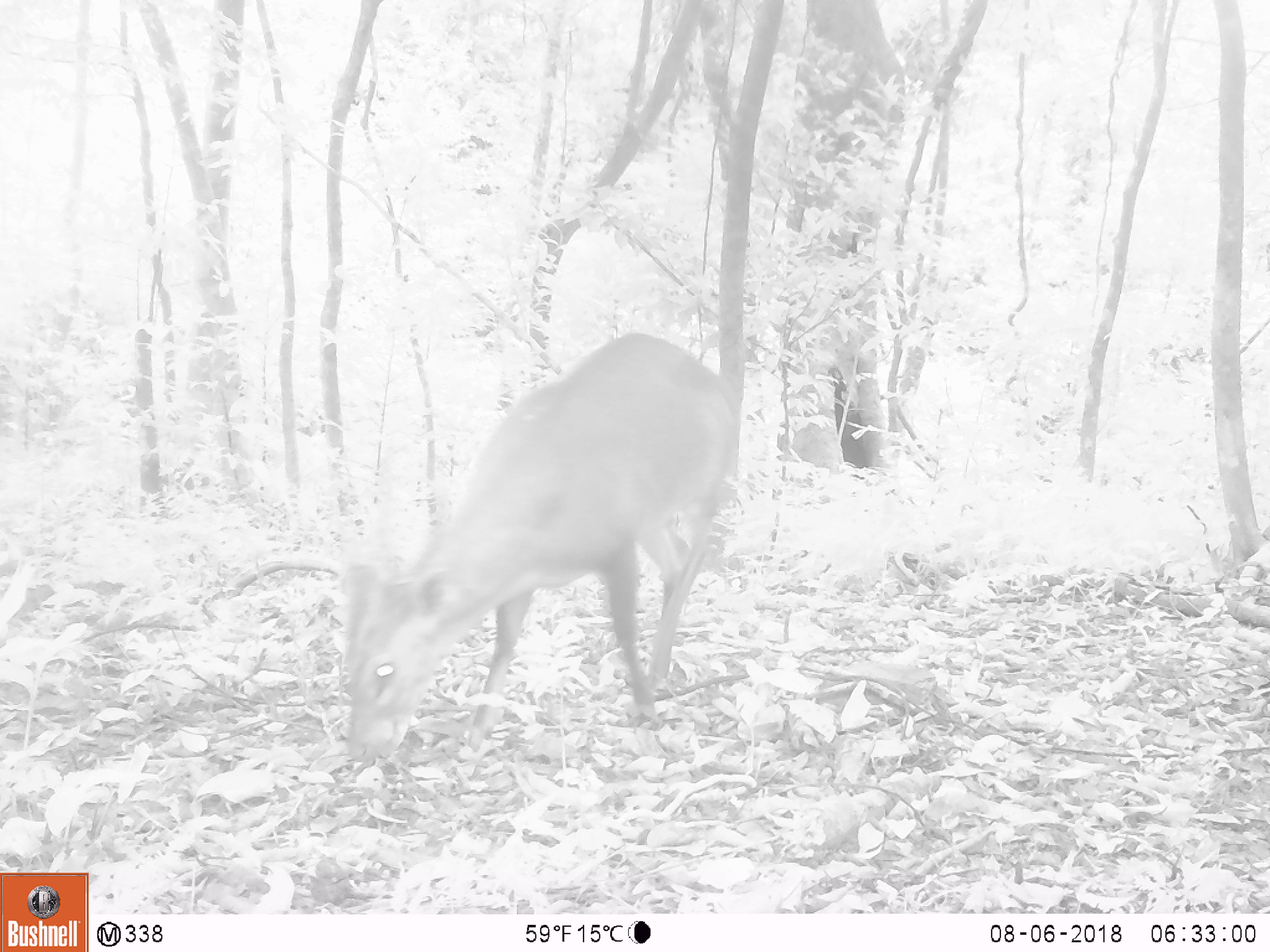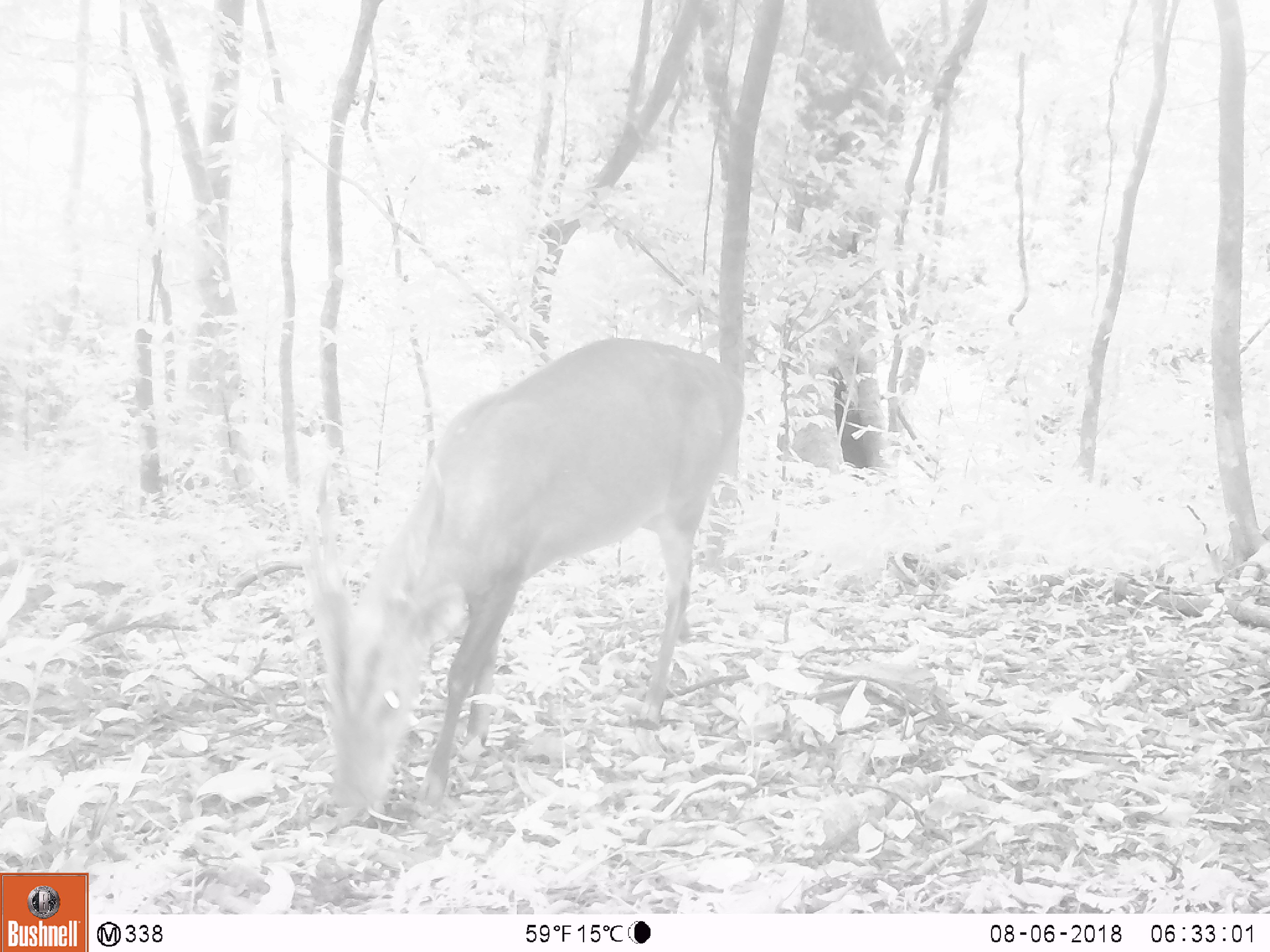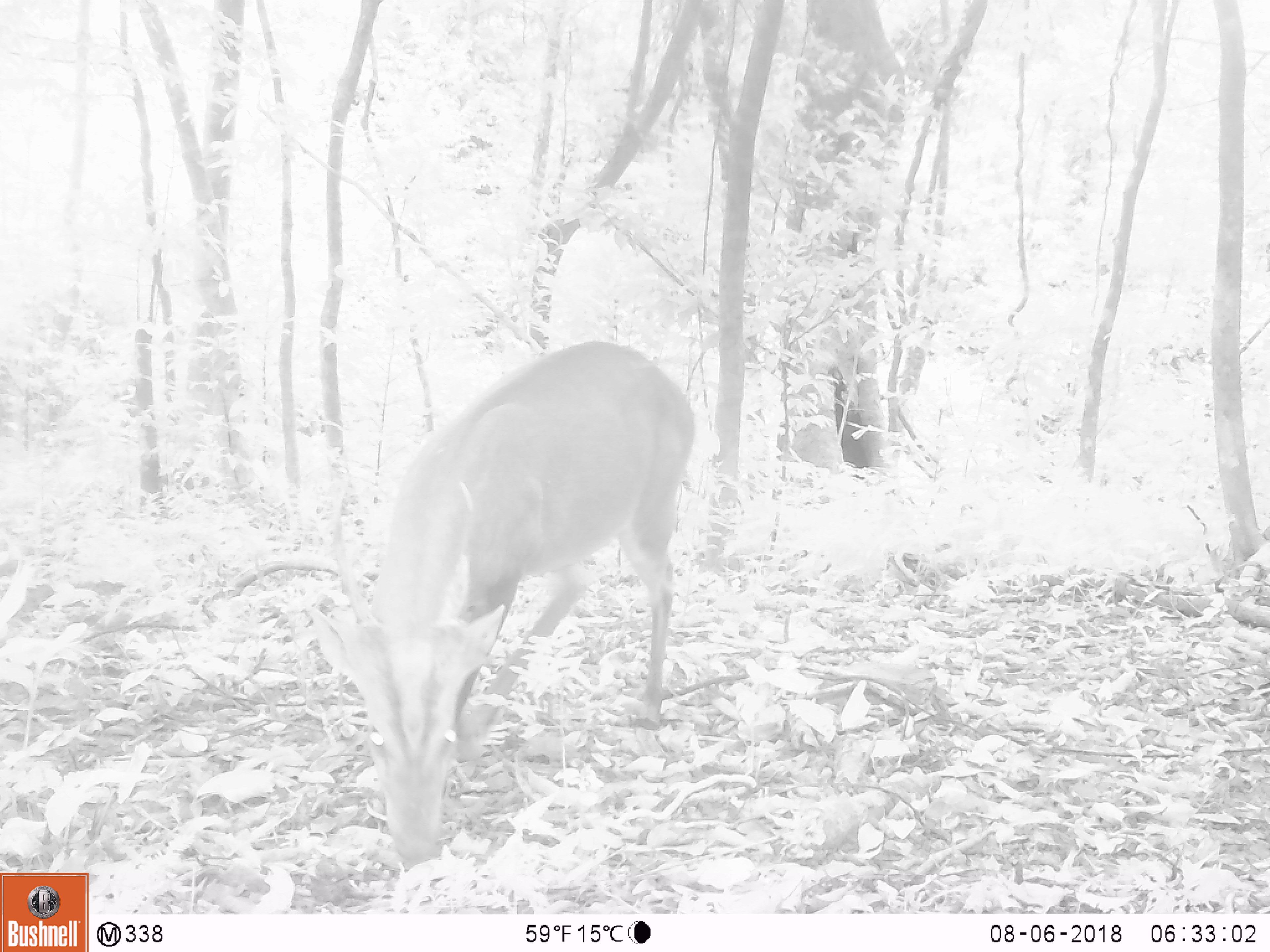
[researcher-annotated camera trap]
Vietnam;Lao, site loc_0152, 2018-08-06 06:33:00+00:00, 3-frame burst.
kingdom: Animalia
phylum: Chordata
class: Mammalia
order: Artiodactyla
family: Cervidae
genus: Muntiacus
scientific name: Muntiacus vuquangensis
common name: large-antlered muntjac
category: large antlered muntjac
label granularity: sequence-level